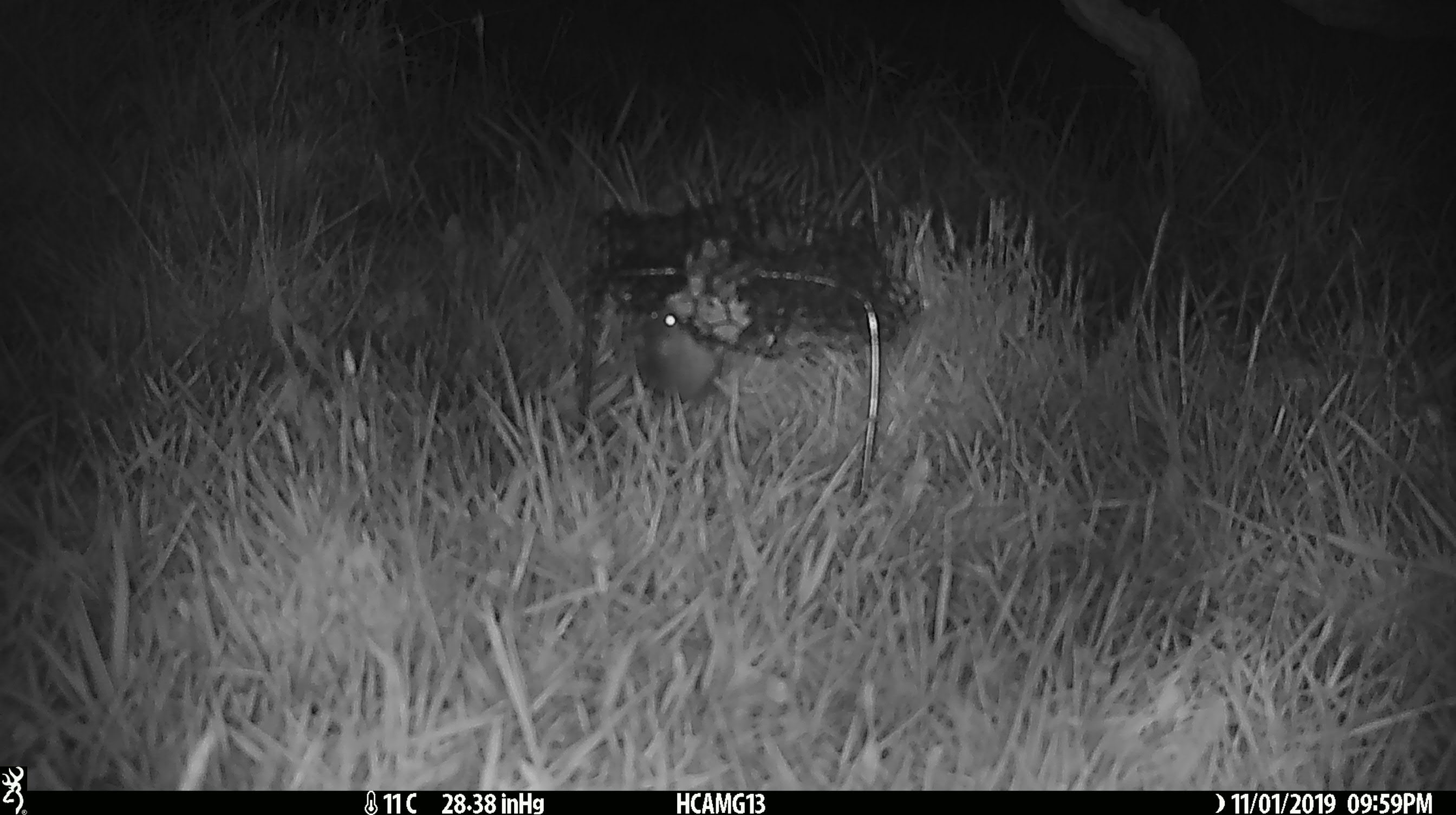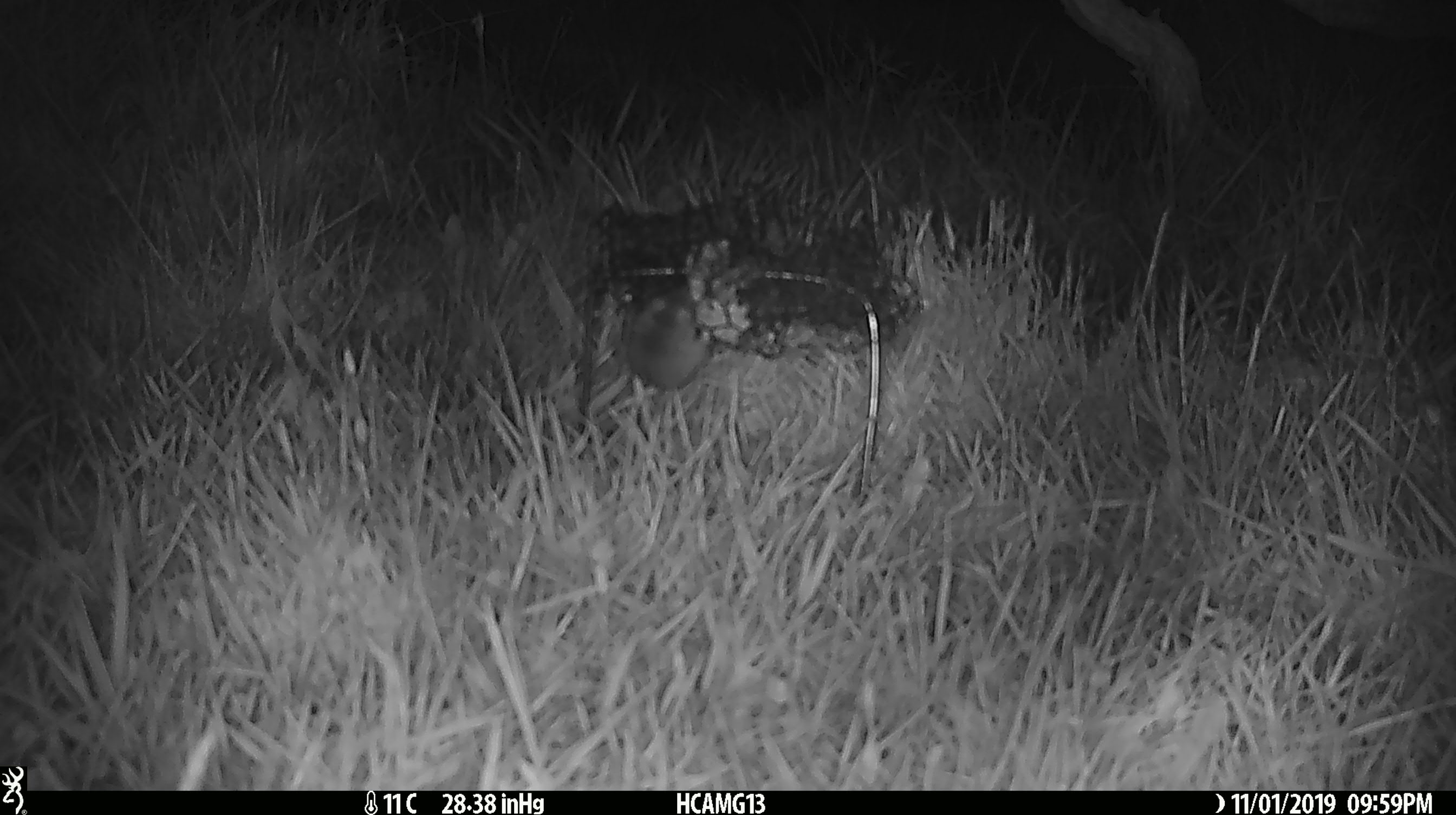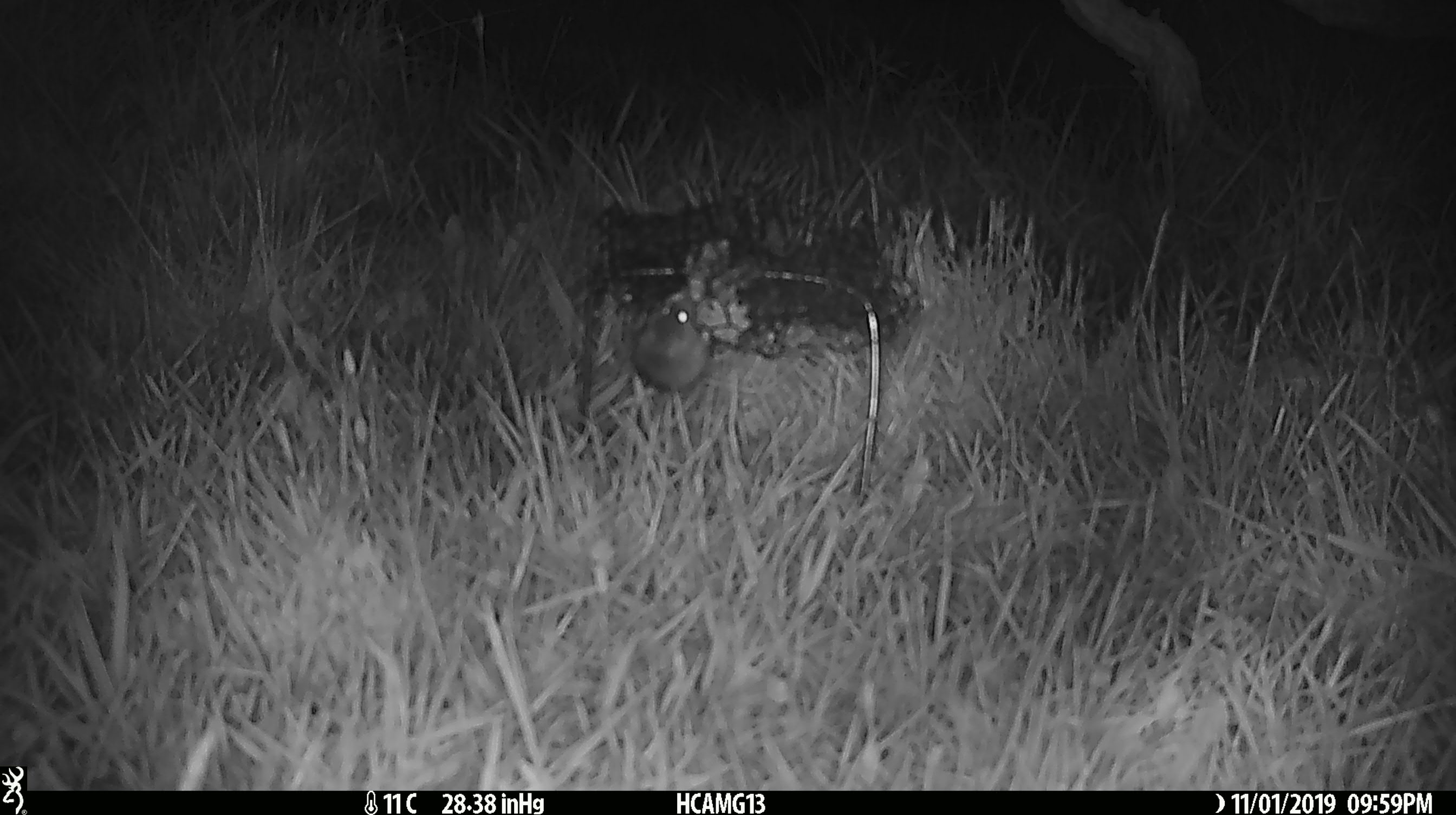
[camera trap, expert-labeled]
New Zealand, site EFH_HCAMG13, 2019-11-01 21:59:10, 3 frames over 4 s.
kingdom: Animalia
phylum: Chordata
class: Mammalia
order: Rodentia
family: Muridae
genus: Mus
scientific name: Mus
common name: mouse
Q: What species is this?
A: Mouse (Mus).